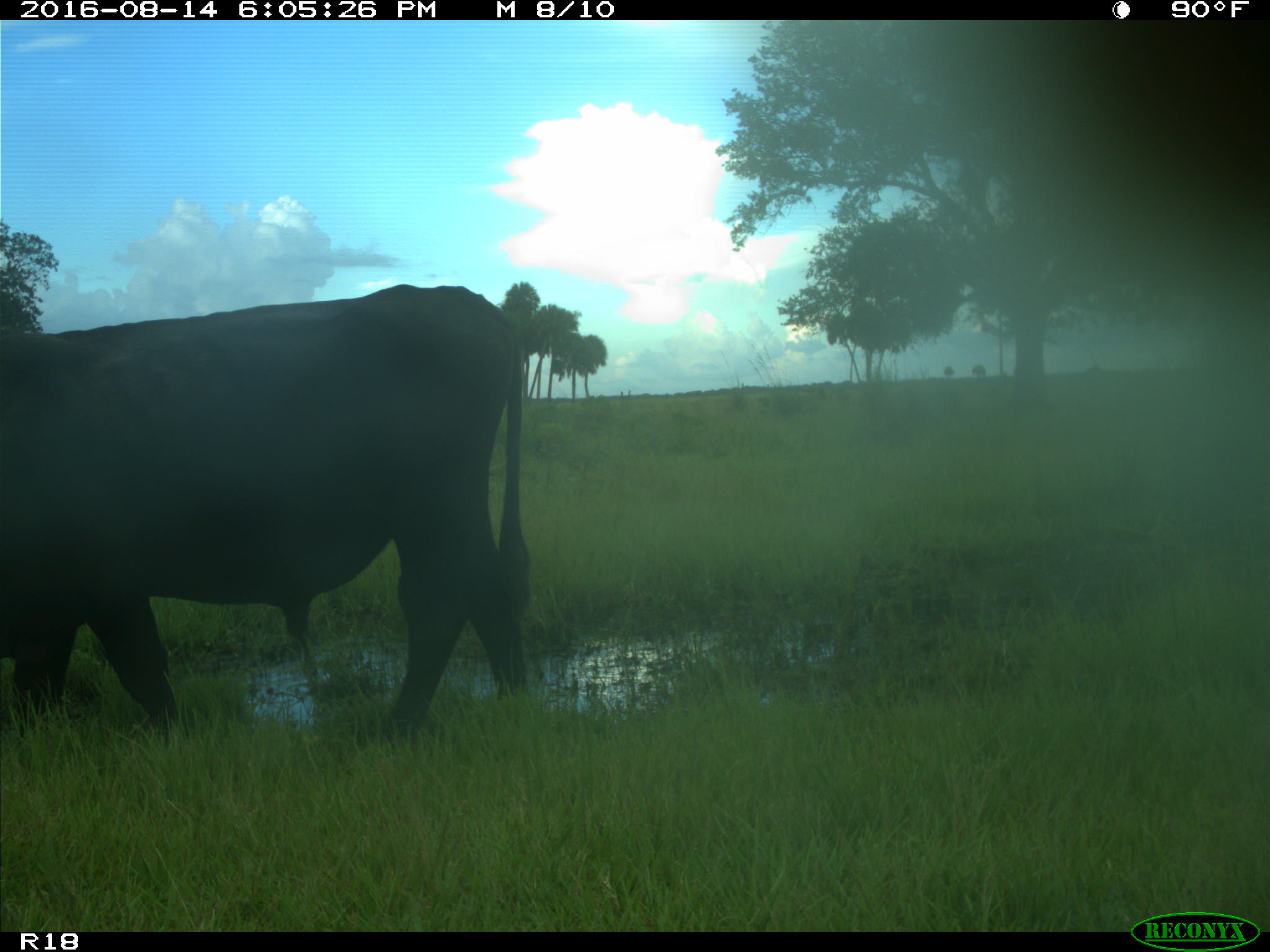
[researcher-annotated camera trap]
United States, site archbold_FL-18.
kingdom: Animalia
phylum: Chordata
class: Mammalia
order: Artiodactyla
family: Bovidae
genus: Bos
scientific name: Bos taurus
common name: domestic cow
Bos taurus (domestic cow).